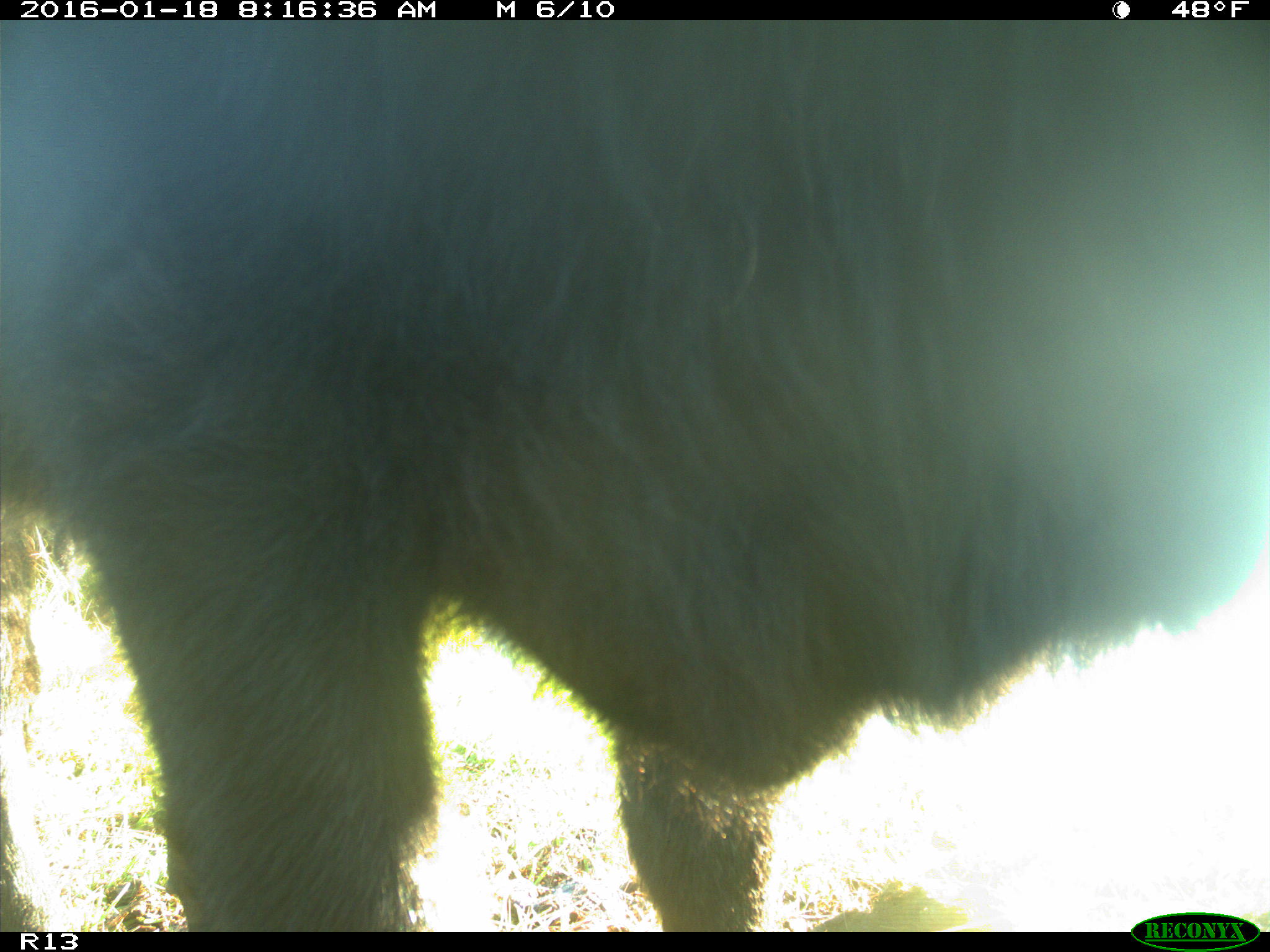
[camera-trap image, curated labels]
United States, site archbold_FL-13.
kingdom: Animalia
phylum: Chordata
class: Mammalia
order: Artiodactyla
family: Bovidae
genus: Bos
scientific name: Bos taurus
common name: domestic cow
Bos taurus (domestic cow).